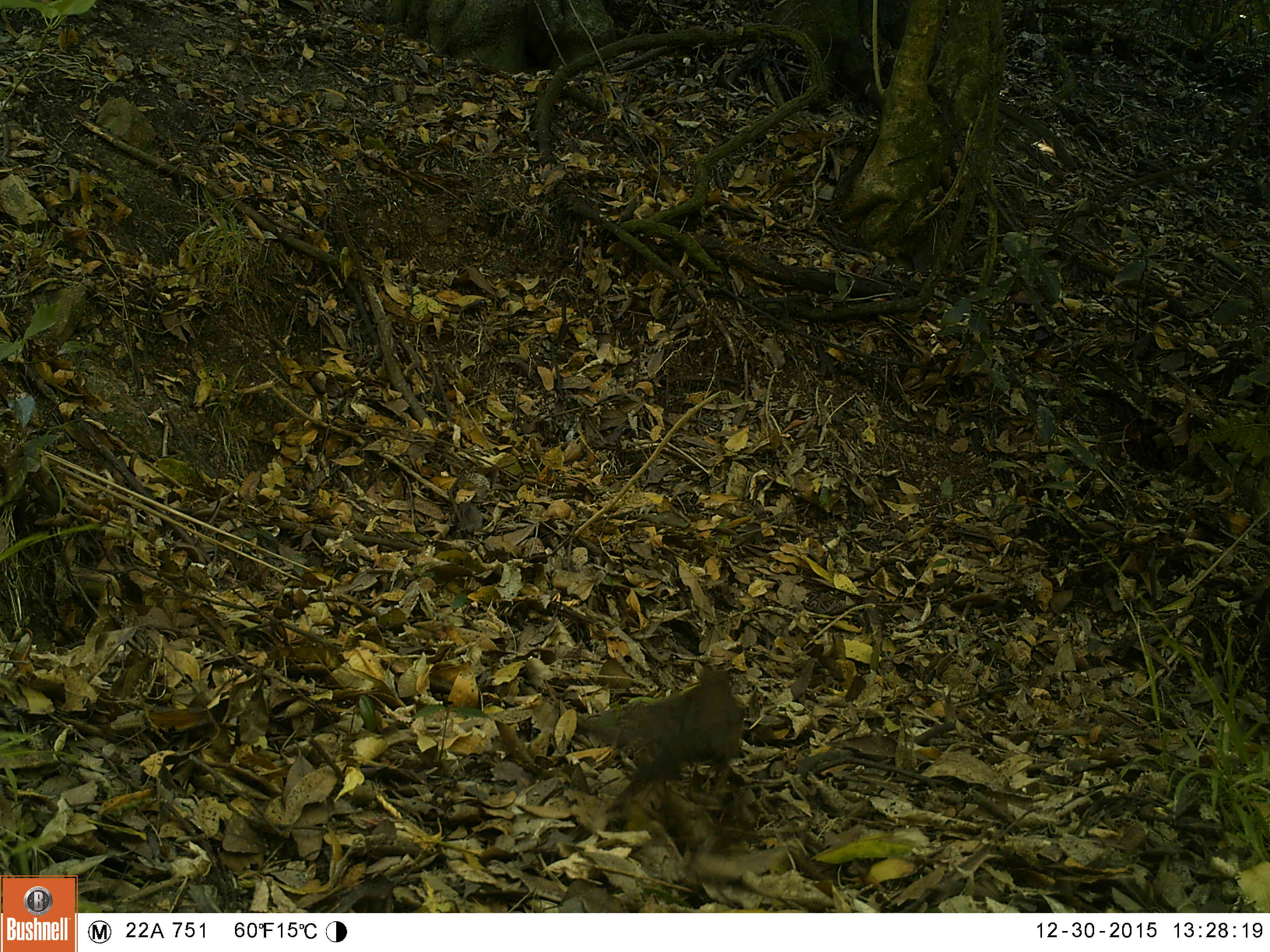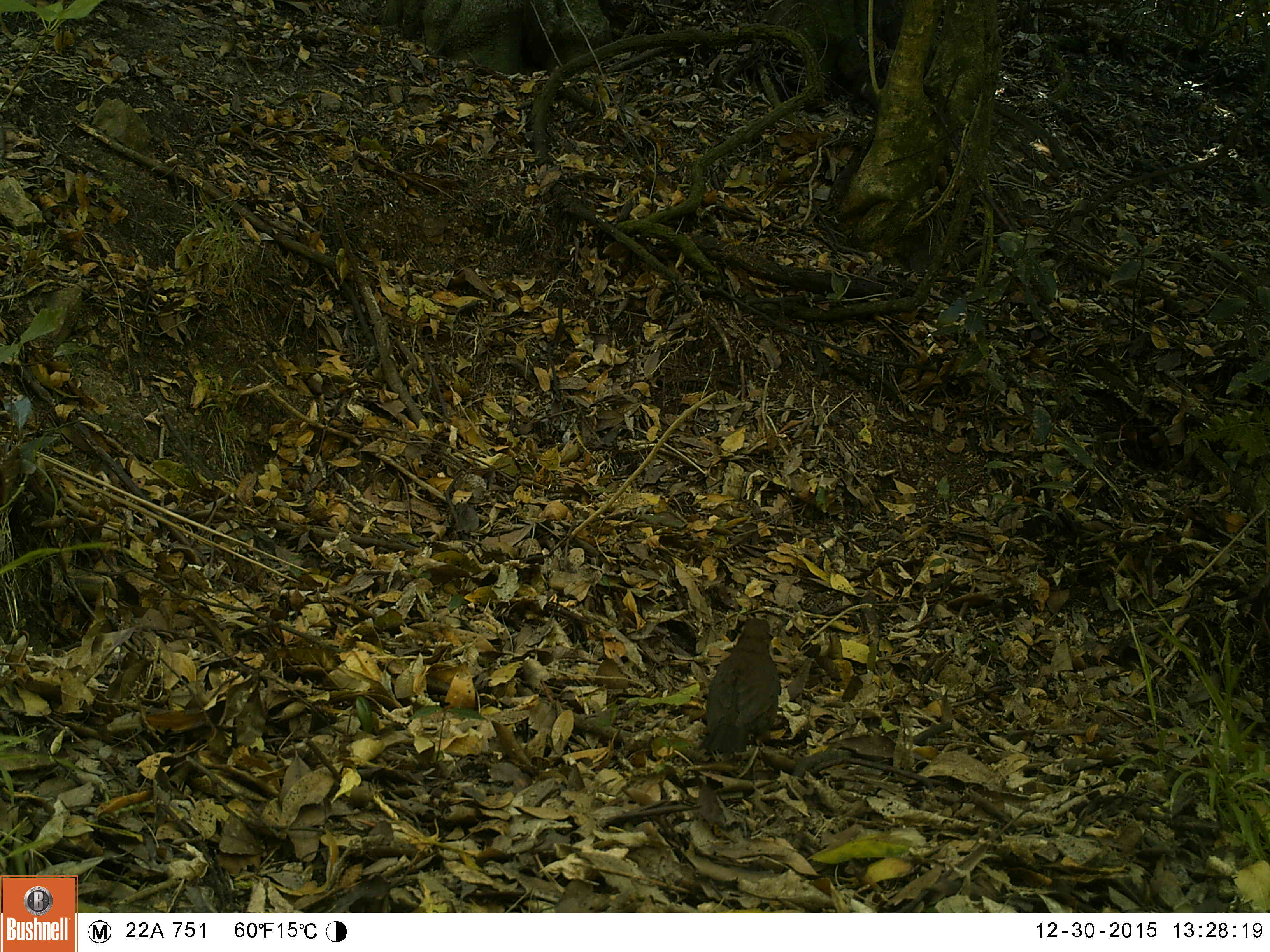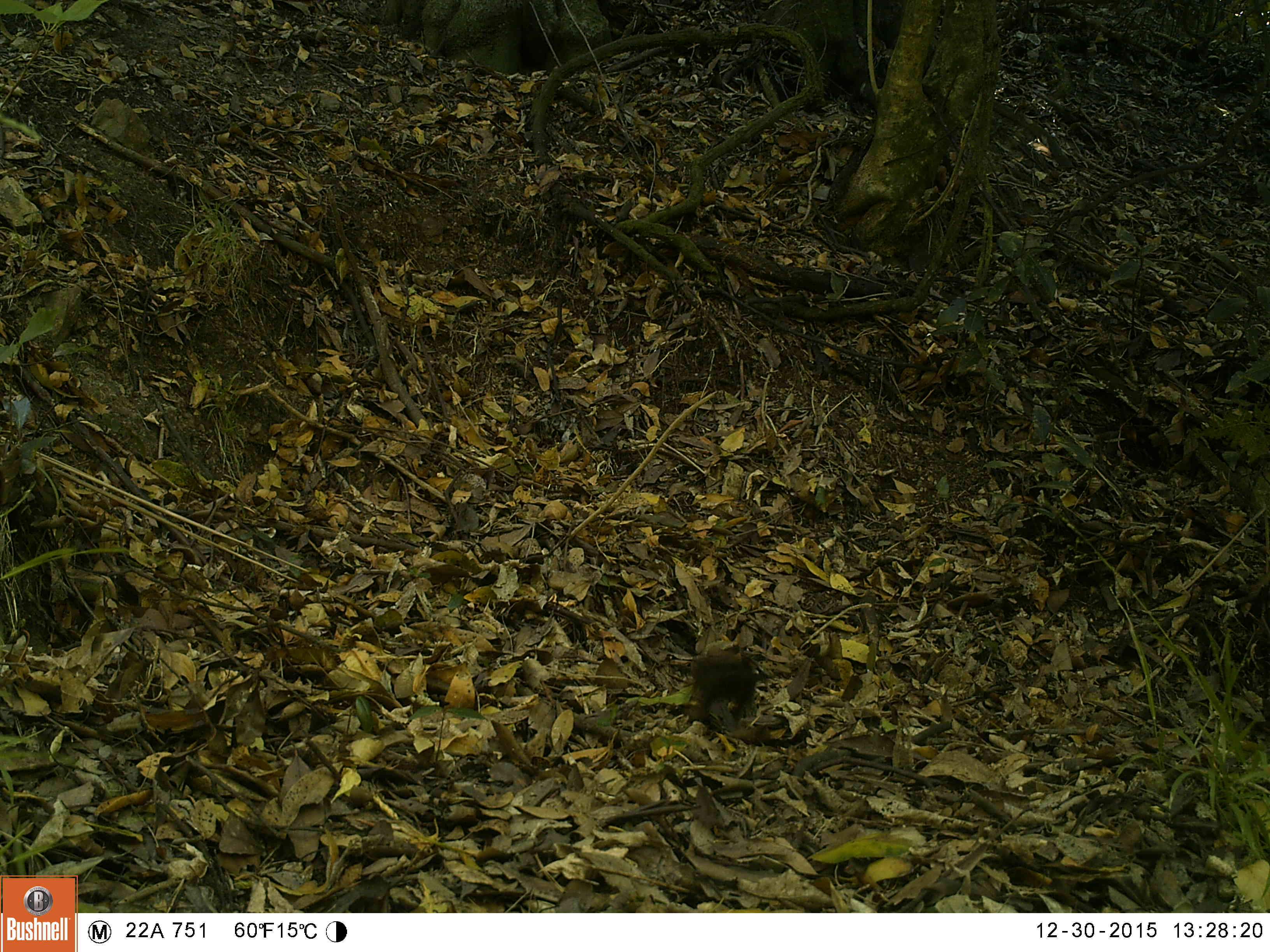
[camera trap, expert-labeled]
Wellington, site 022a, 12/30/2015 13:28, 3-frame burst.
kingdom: Animalia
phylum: Chordata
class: Aves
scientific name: Aves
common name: bird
Bird (Aves).